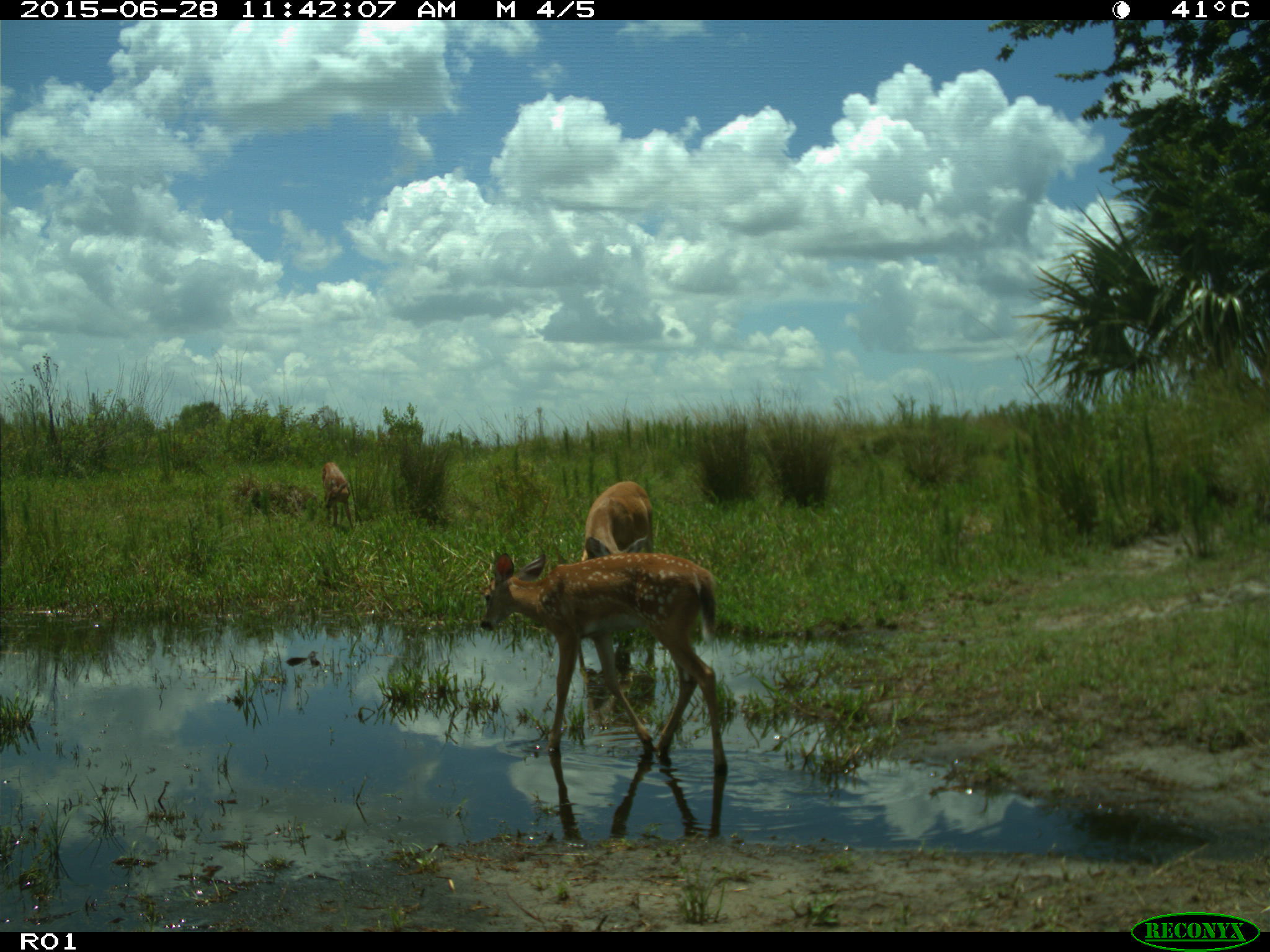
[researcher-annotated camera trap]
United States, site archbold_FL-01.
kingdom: Animalia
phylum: Chordata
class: Mammalia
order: Artiodactyla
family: Cervidae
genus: Odocoileus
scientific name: Odocoileus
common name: deer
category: unidentified deer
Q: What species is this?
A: Unidentified deer (deer) (Odocoileus).